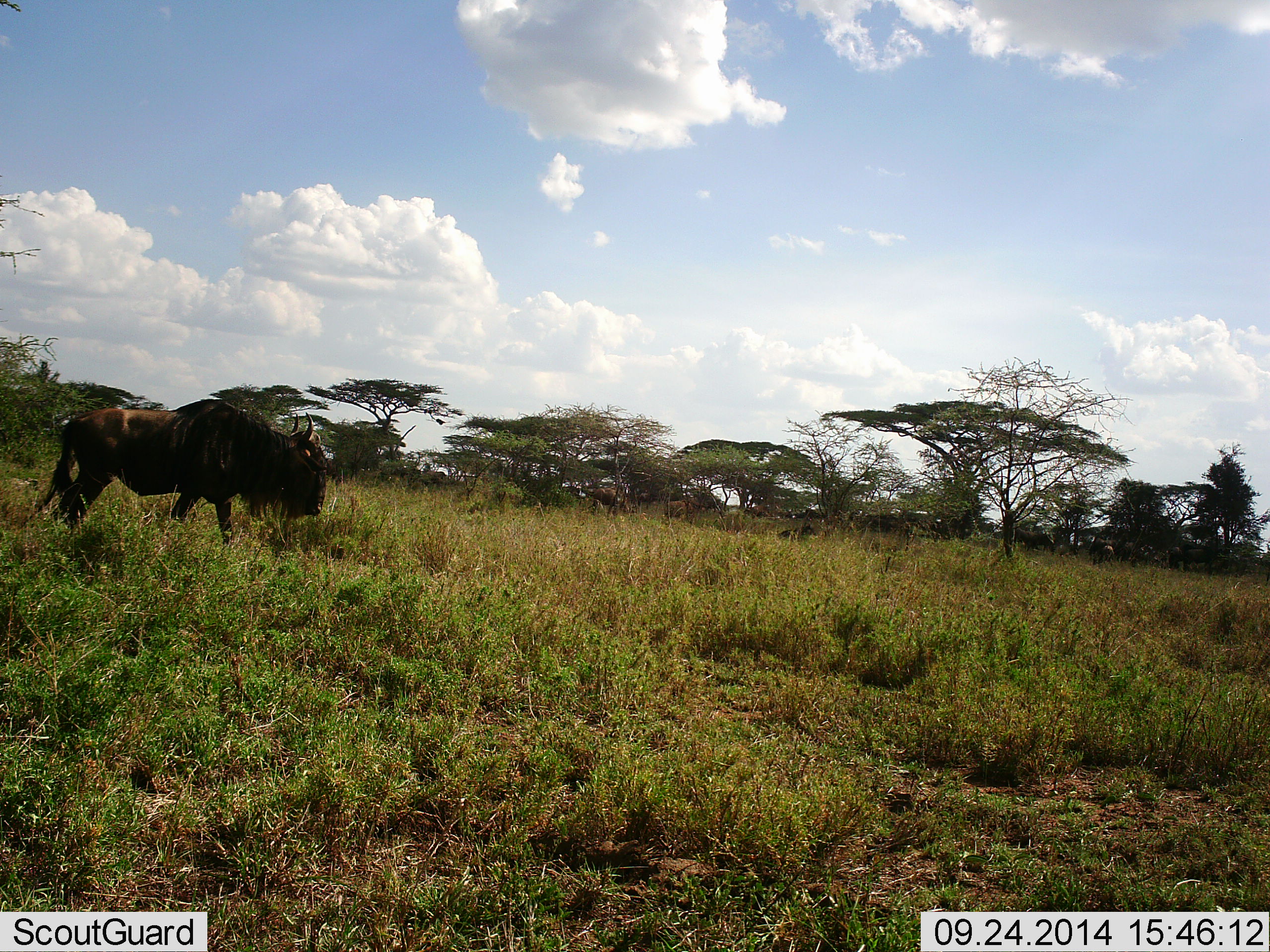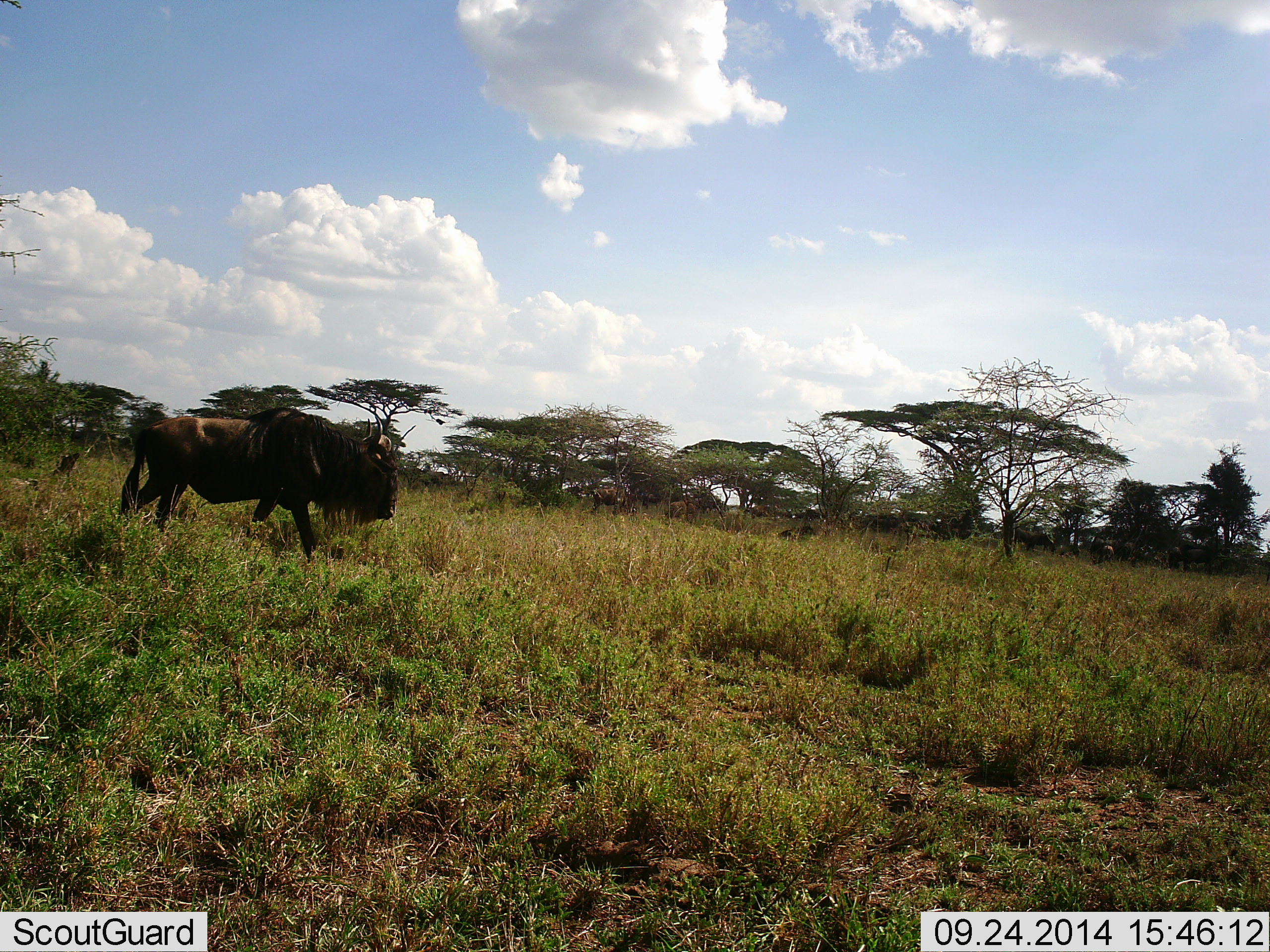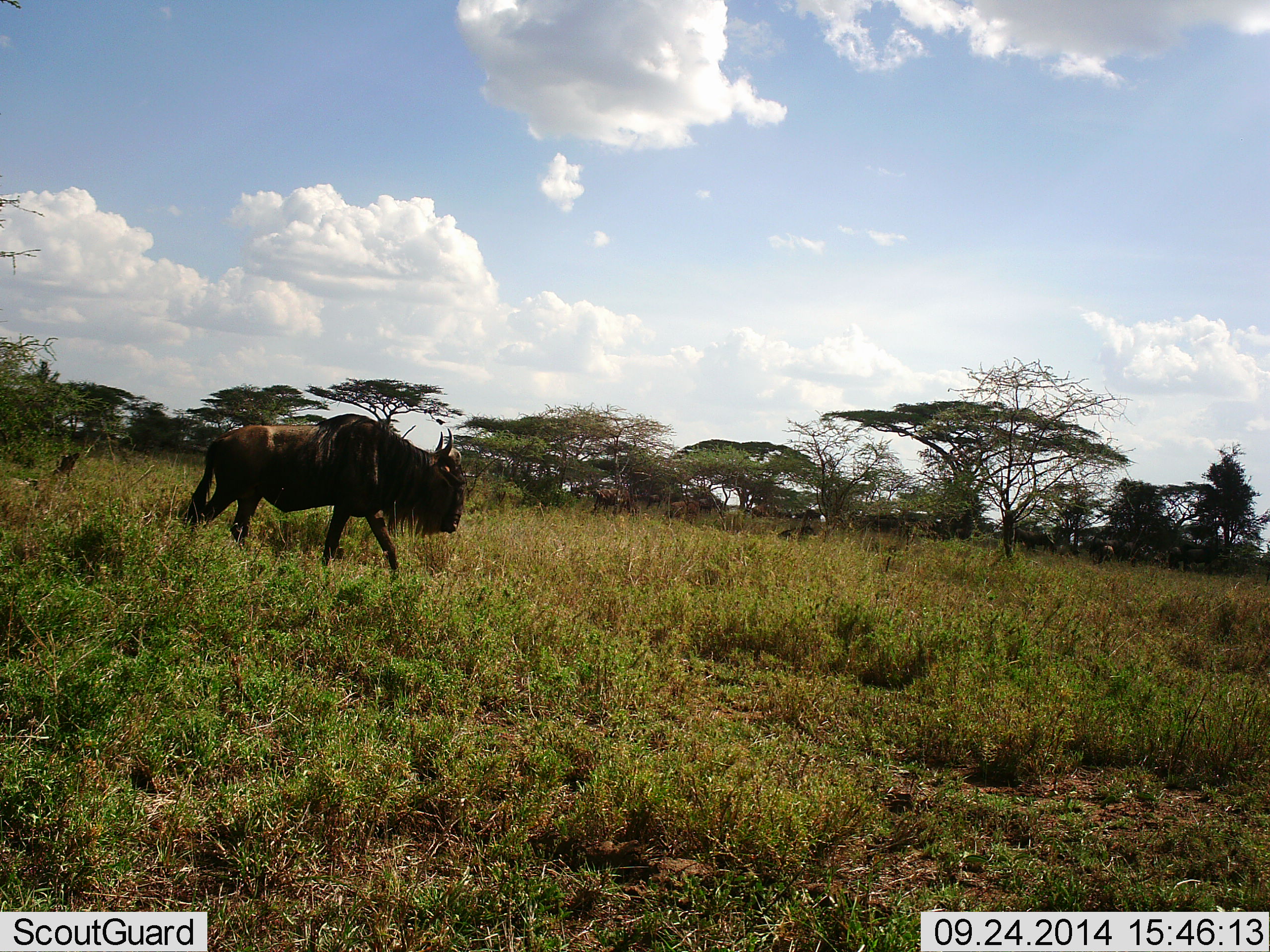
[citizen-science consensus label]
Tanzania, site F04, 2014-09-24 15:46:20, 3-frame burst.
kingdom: Animalia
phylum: Chordata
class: Mammalia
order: Artiodactyla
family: Bovidae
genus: Connochaetes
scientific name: Connochaetes taurinus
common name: blue wildebeest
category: wildebeest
Wildebeest (blue wildebeest) (Connochaetes taurinus), count 11-50. Behavior (volunteer vote fractions): standing 0%, resting 0%, moving 100%, interacting 0%. Young present (vote fraction): 0%. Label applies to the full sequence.